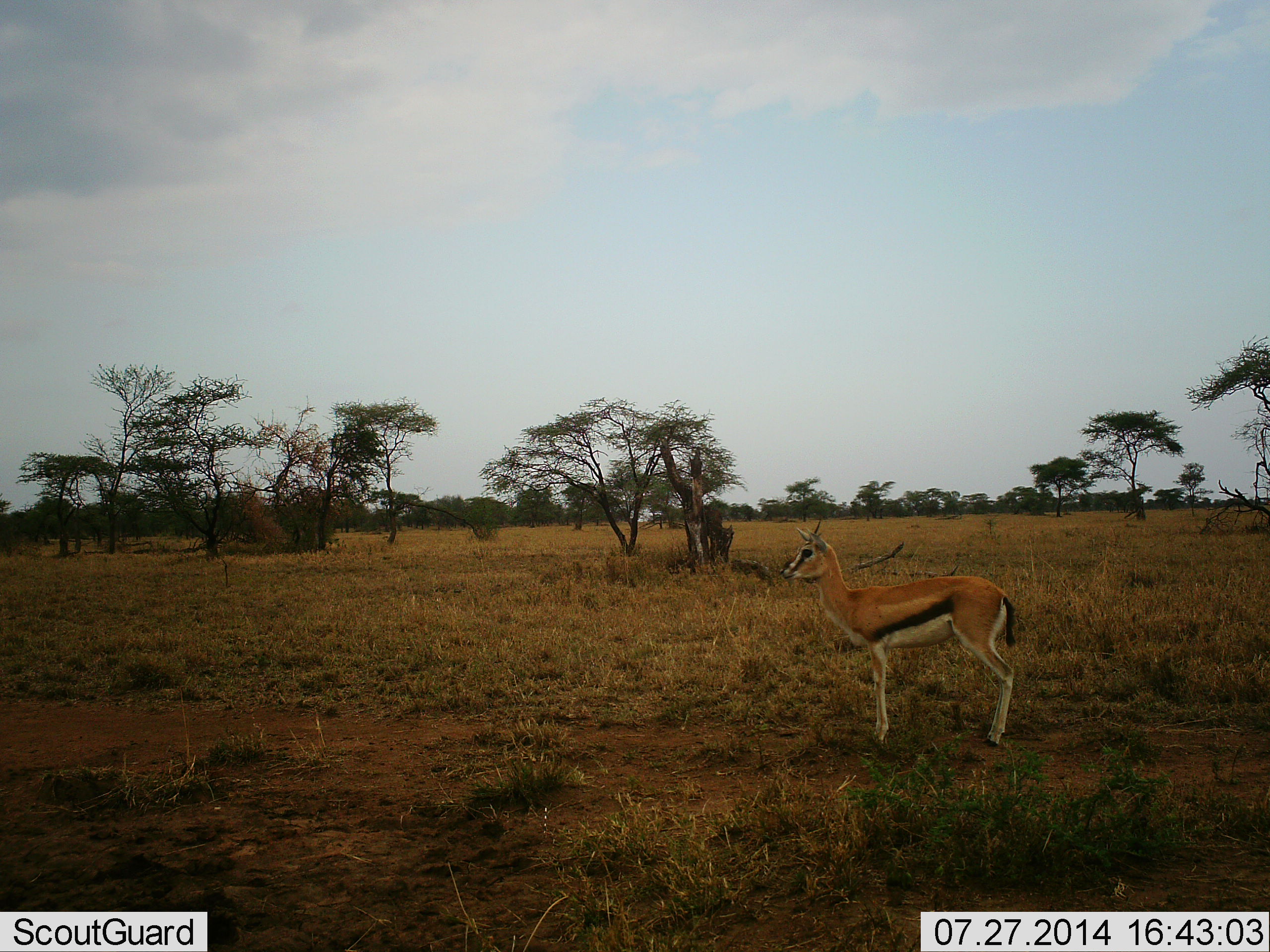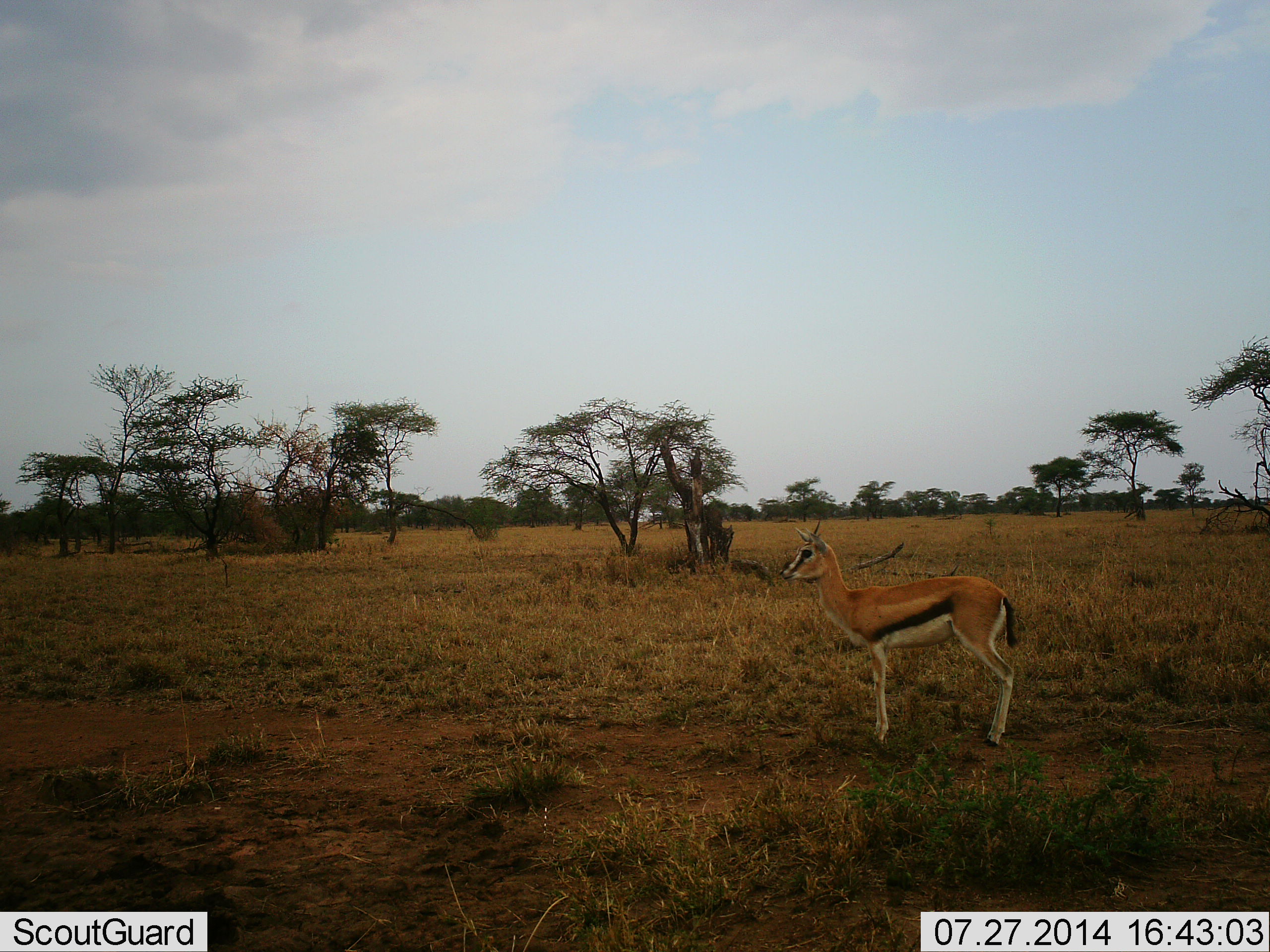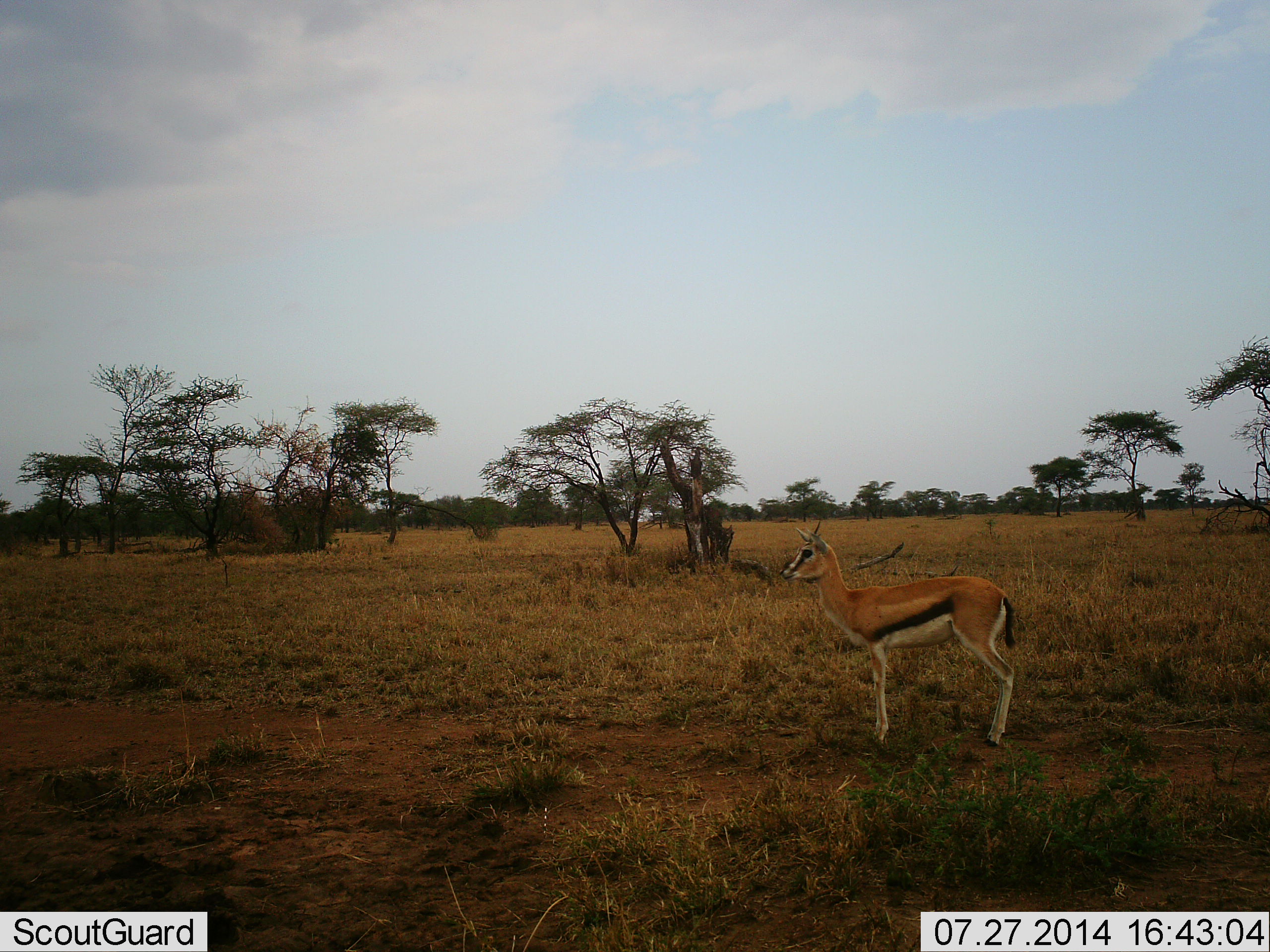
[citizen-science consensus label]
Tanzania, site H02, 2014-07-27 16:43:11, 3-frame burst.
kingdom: Animalia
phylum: Chordata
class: Mammalia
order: Artiodactyla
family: Bovidae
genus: Eudorcas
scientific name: Eudorcas thomsonii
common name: thomson's gazelle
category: gazellethomsons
Gazellethomsons (thomson's gazelle) (Eudorcas thomsonii), count 1. Behavior (volunteer vote fractions): standing 100%, resting 0%, moving 0%, interacting 0%. Young present (vote fraction): 0%. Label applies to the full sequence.